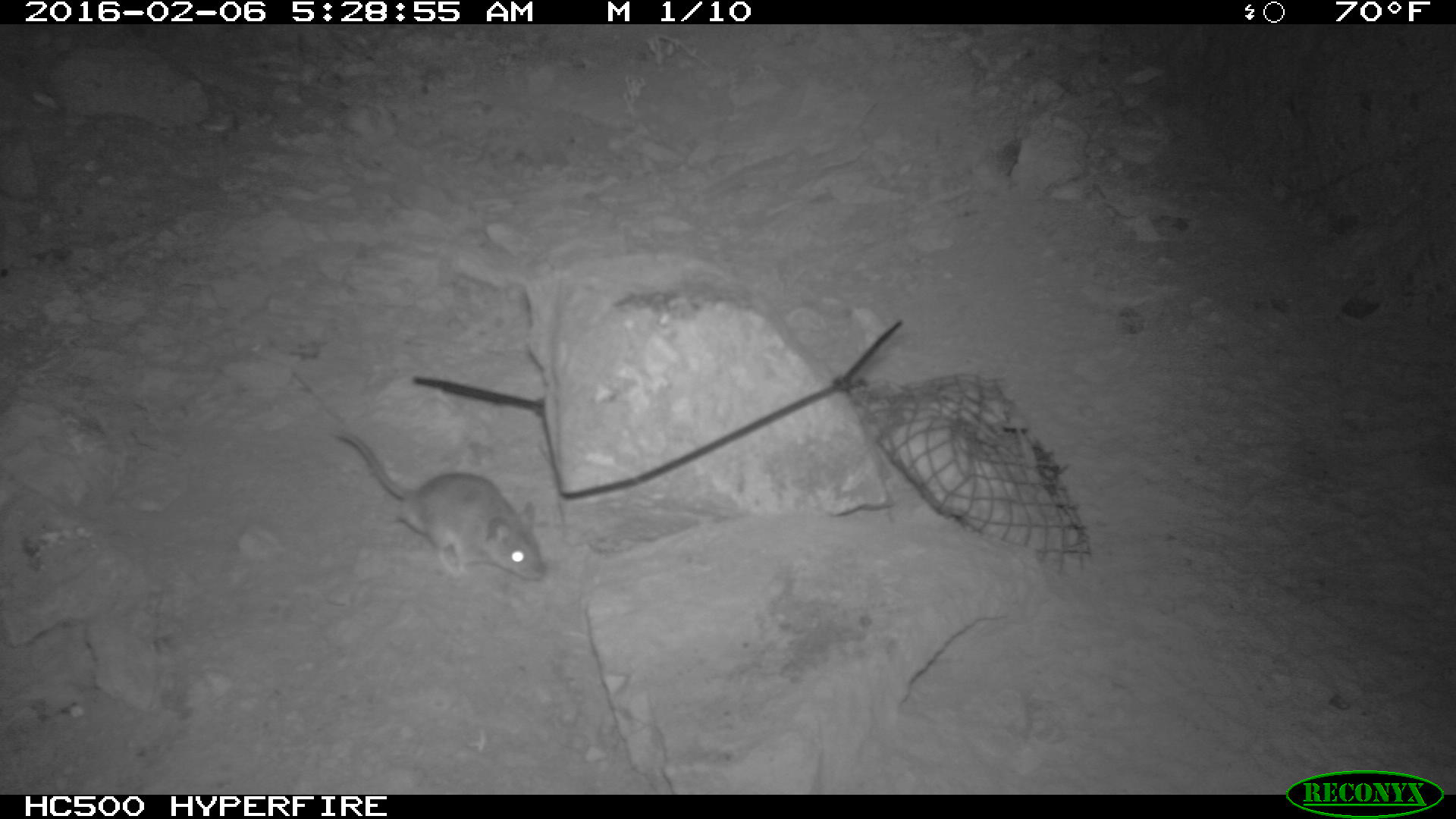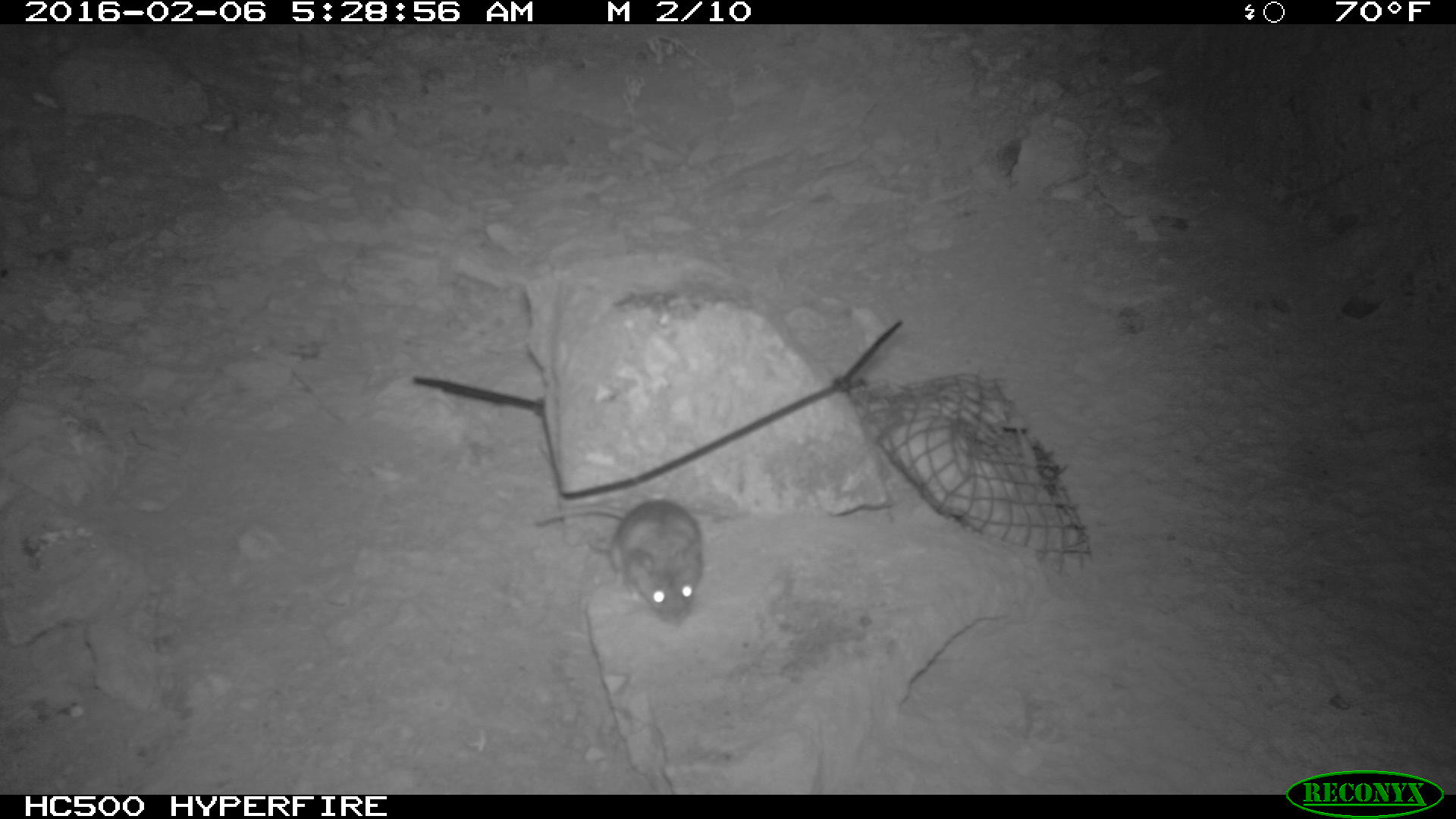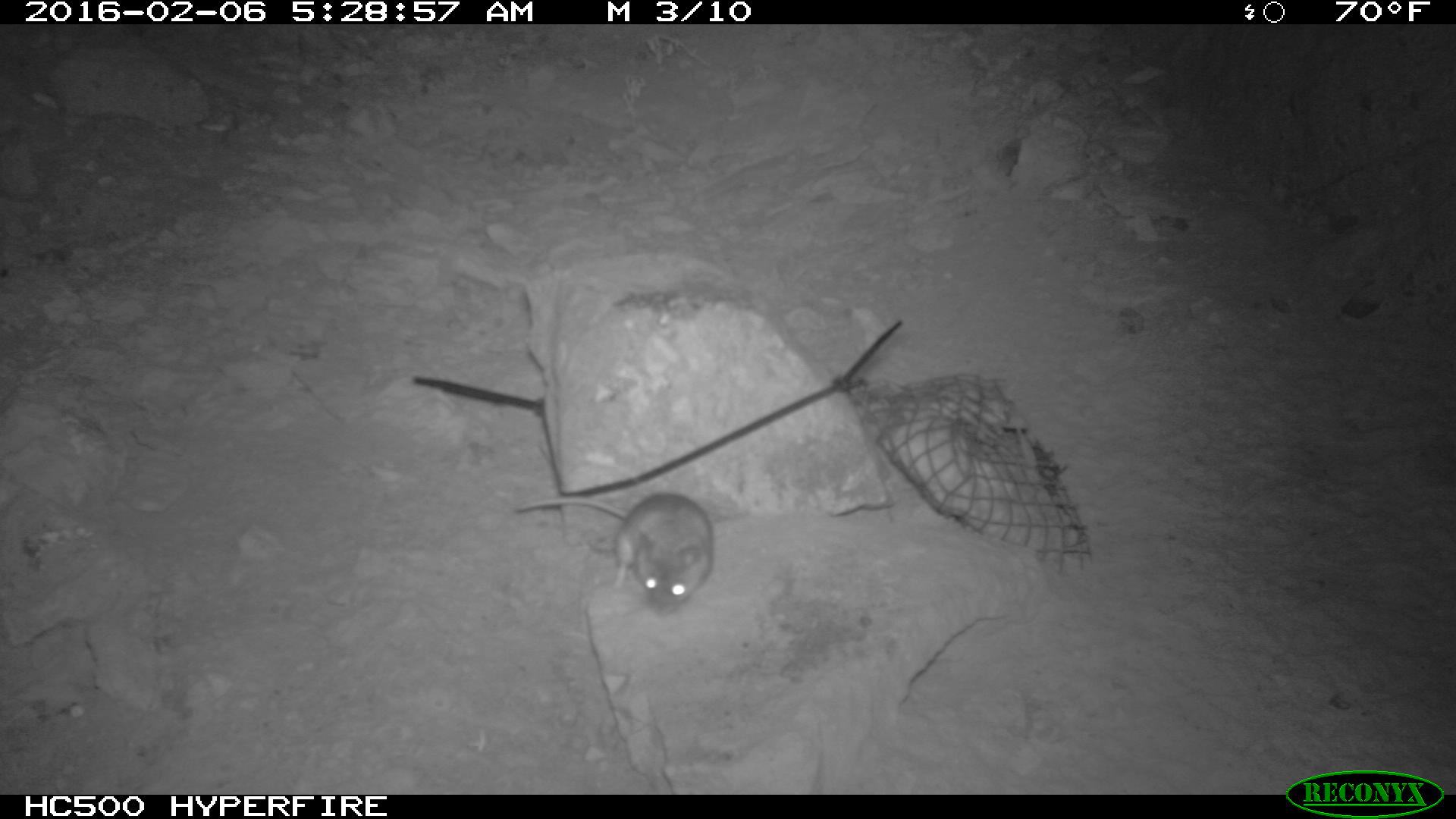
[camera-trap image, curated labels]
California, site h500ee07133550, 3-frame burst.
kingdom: Animalia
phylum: Chordata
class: Mammalia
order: Rodentia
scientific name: Rodentia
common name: rodent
Rodent (Rodentia).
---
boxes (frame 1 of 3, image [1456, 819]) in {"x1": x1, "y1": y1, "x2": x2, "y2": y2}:
rodent: {"x1": 333, "y1": 428, "x2": 548, "y2": 579}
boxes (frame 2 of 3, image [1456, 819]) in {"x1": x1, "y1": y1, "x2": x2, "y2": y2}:
rodent: {"x1": 529, "y1": 498, "x2": 702, "y2": 628}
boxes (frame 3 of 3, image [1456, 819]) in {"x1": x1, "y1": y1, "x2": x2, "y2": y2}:
rodent: {"x1": 512, "y1": 493, "x2": 712, "y2": 614}